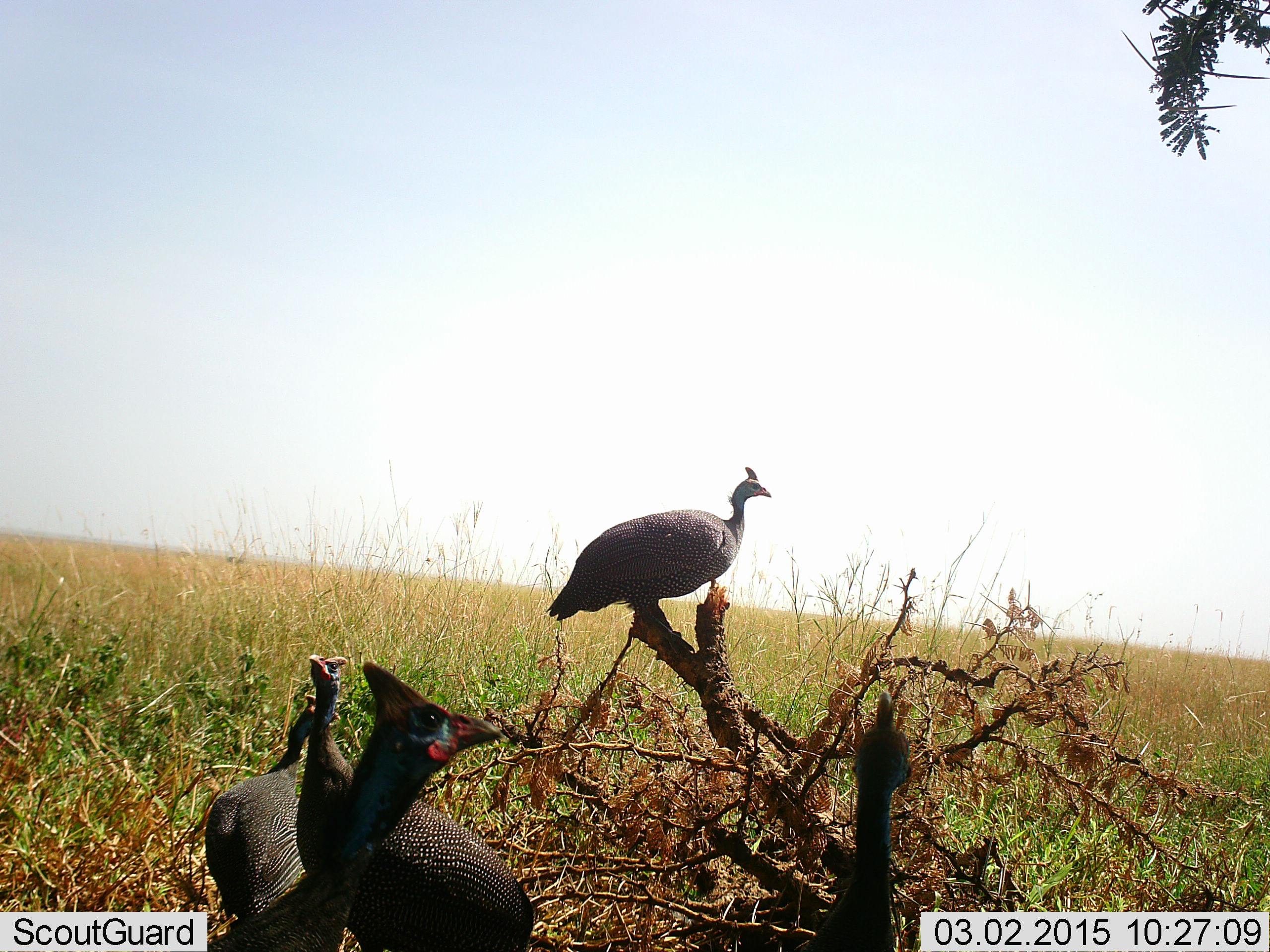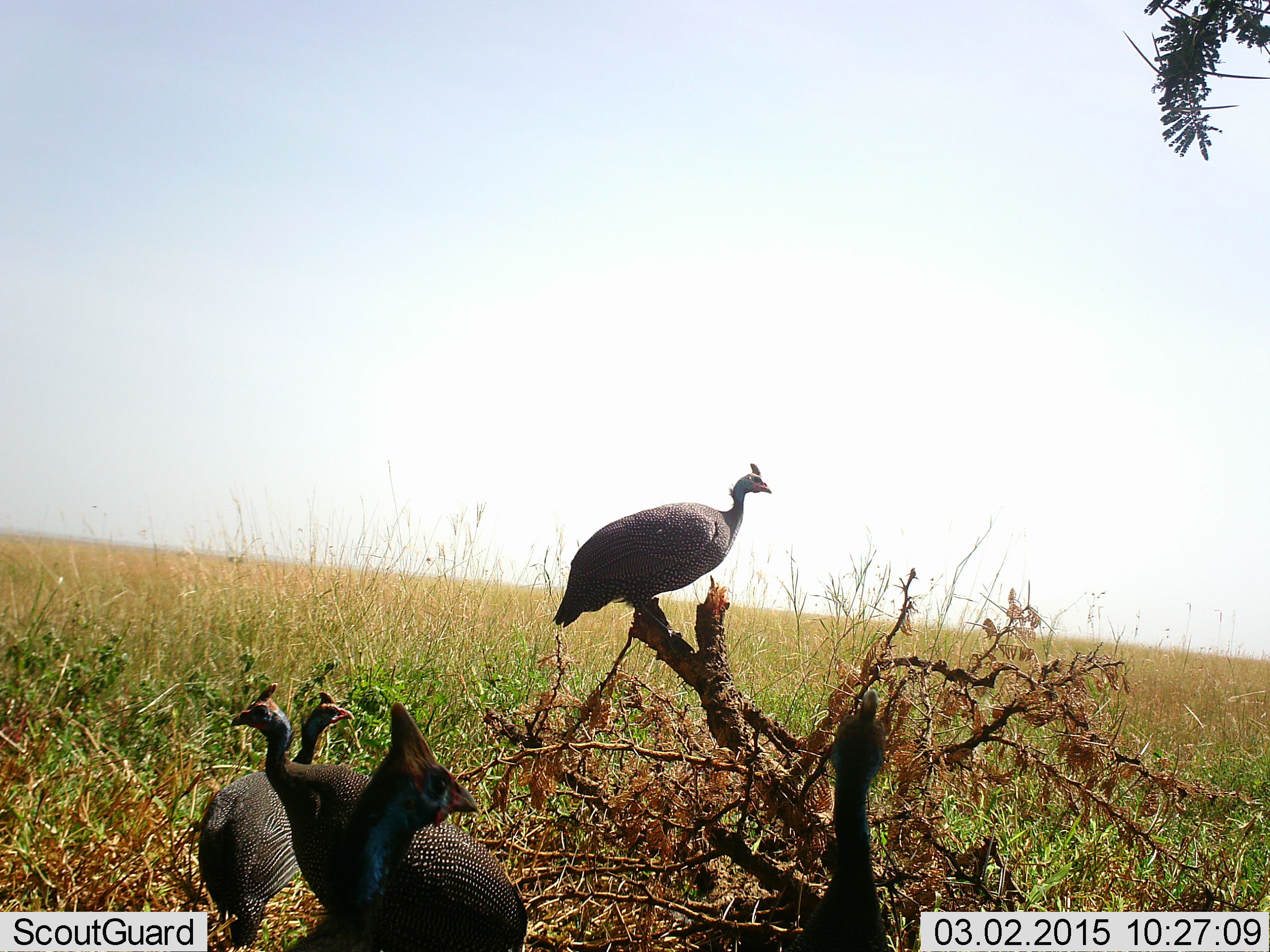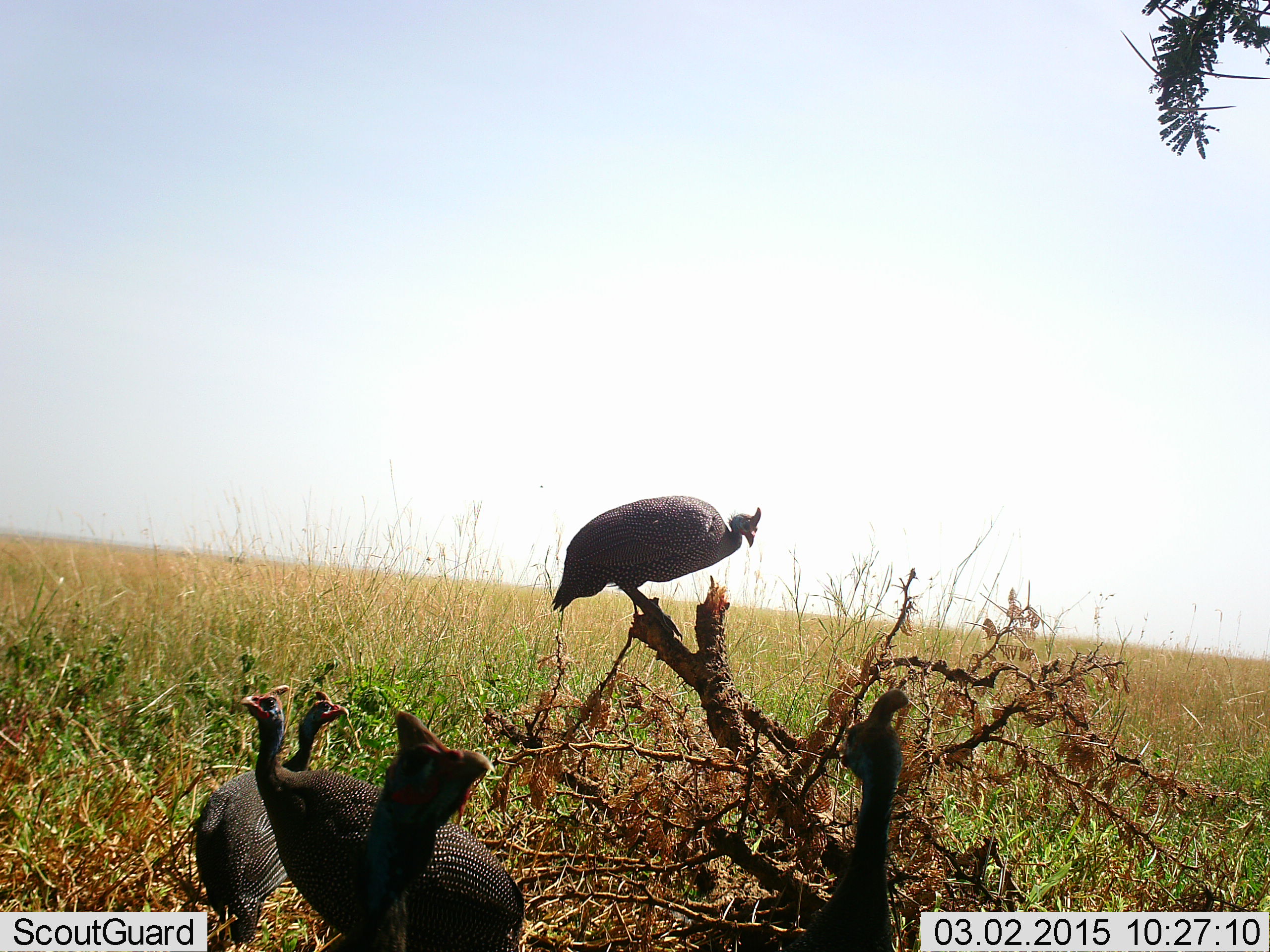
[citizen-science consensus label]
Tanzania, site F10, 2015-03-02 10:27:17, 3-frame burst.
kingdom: Animalia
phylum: Chordata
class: Aves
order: Galliformes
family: Numididae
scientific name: Numididae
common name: guinea fowl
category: guineafowl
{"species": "guineafowl (guinea fowl) (Numididae)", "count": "5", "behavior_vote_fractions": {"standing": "80%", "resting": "10%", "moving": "10%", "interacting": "10%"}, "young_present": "0%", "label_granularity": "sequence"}